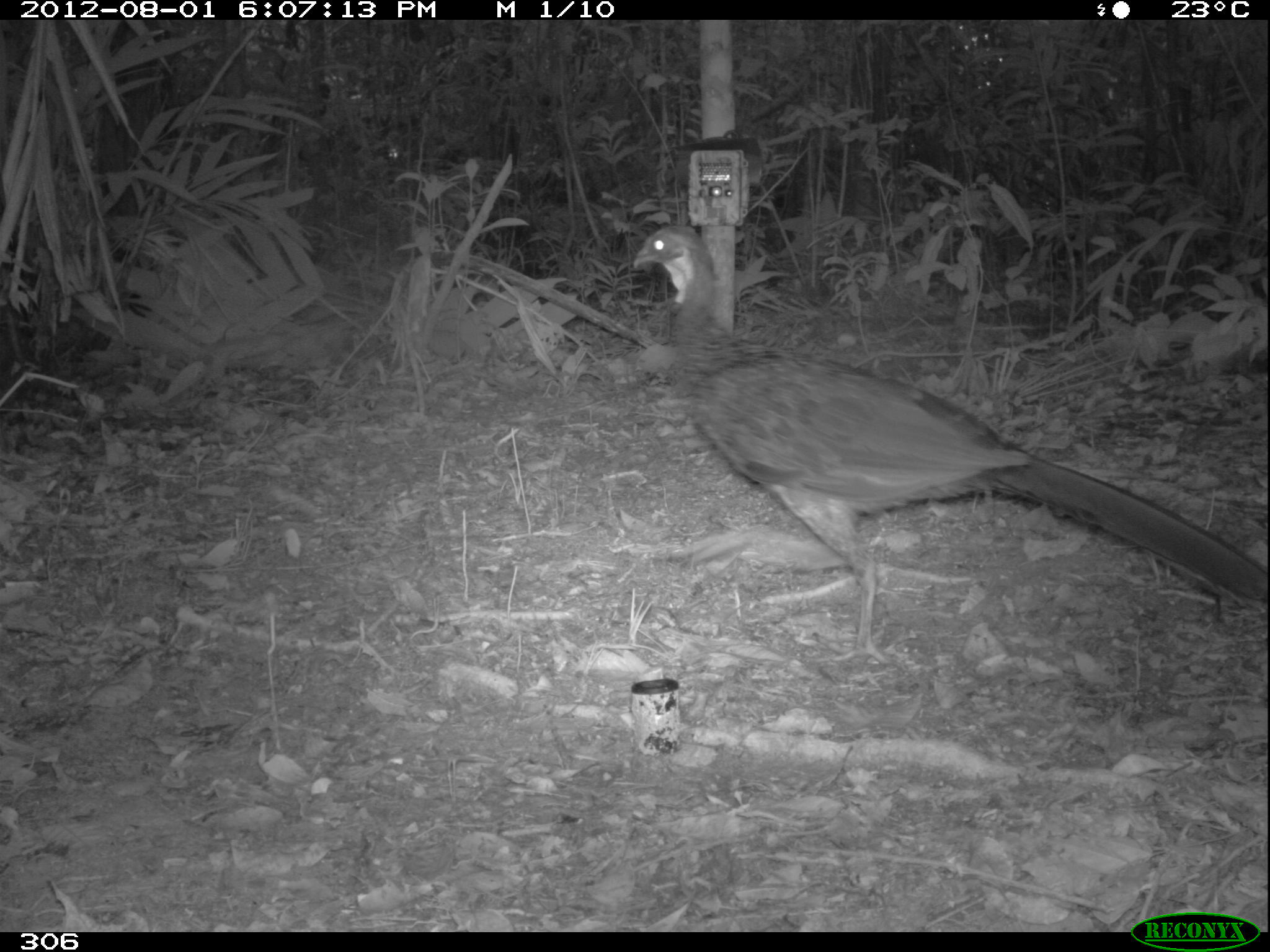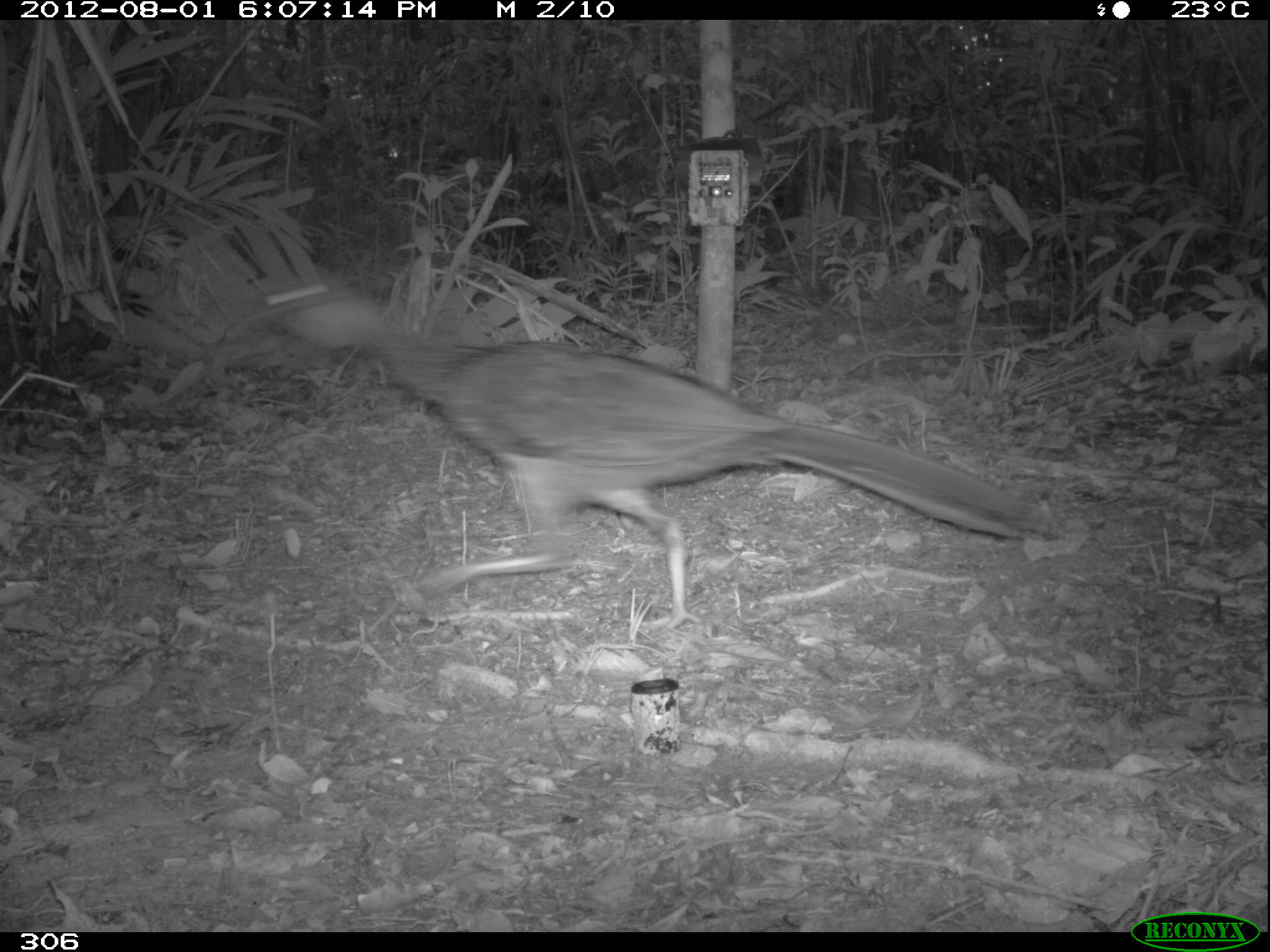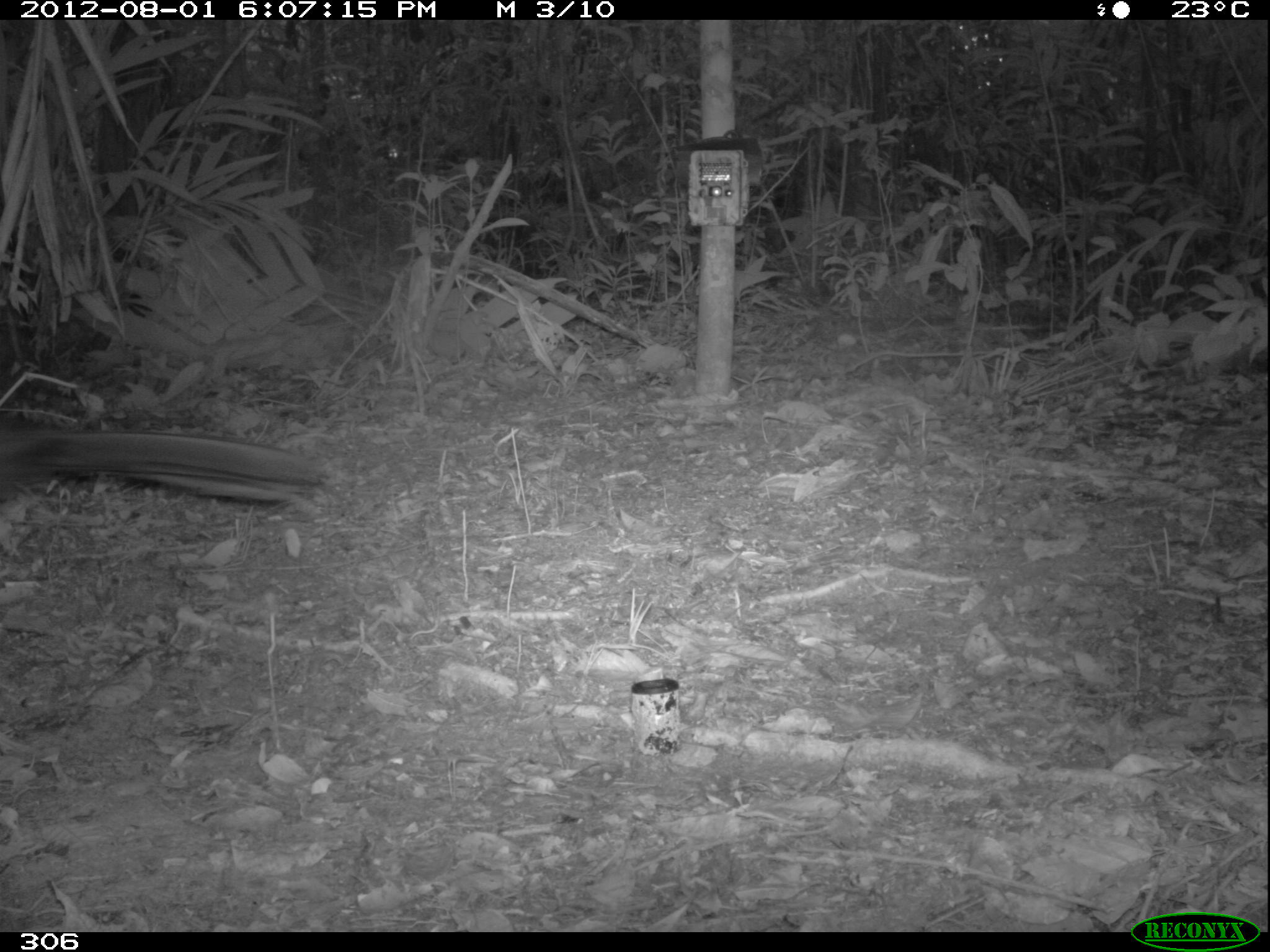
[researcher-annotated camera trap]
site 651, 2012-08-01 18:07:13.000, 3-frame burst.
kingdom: Animalia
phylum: Chordata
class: Aves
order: Galliformes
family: Cracidae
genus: Penelope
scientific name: Penelope jacquacu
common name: spix's guan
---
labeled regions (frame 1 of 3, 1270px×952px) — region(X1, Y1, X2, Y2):
penelope jacquacu: region(624, 219, 1268, 666)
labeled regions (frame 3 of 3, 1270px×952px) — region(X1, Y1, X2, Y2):
penelope jacquacu: region(3, 427, 328, 502)